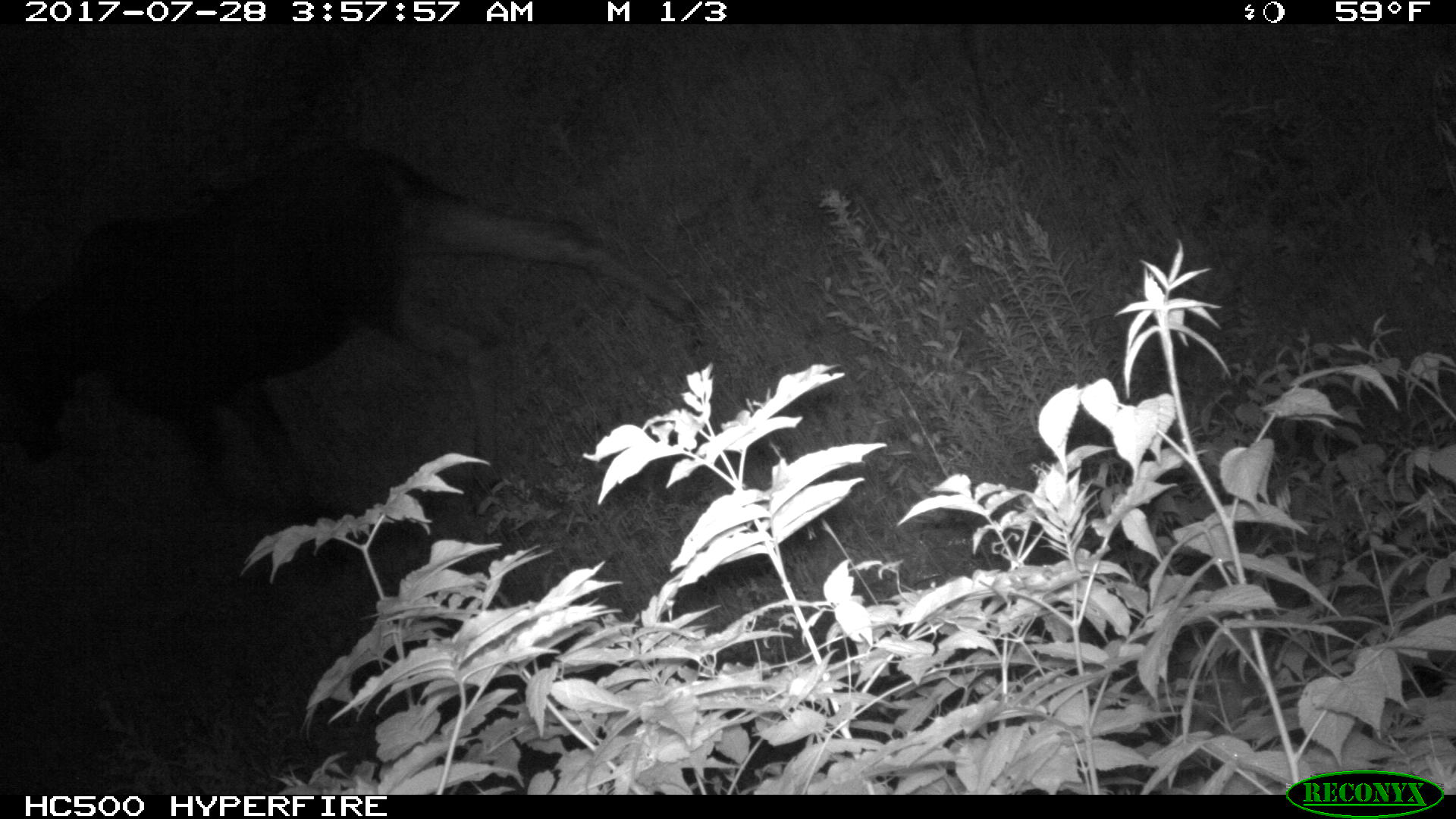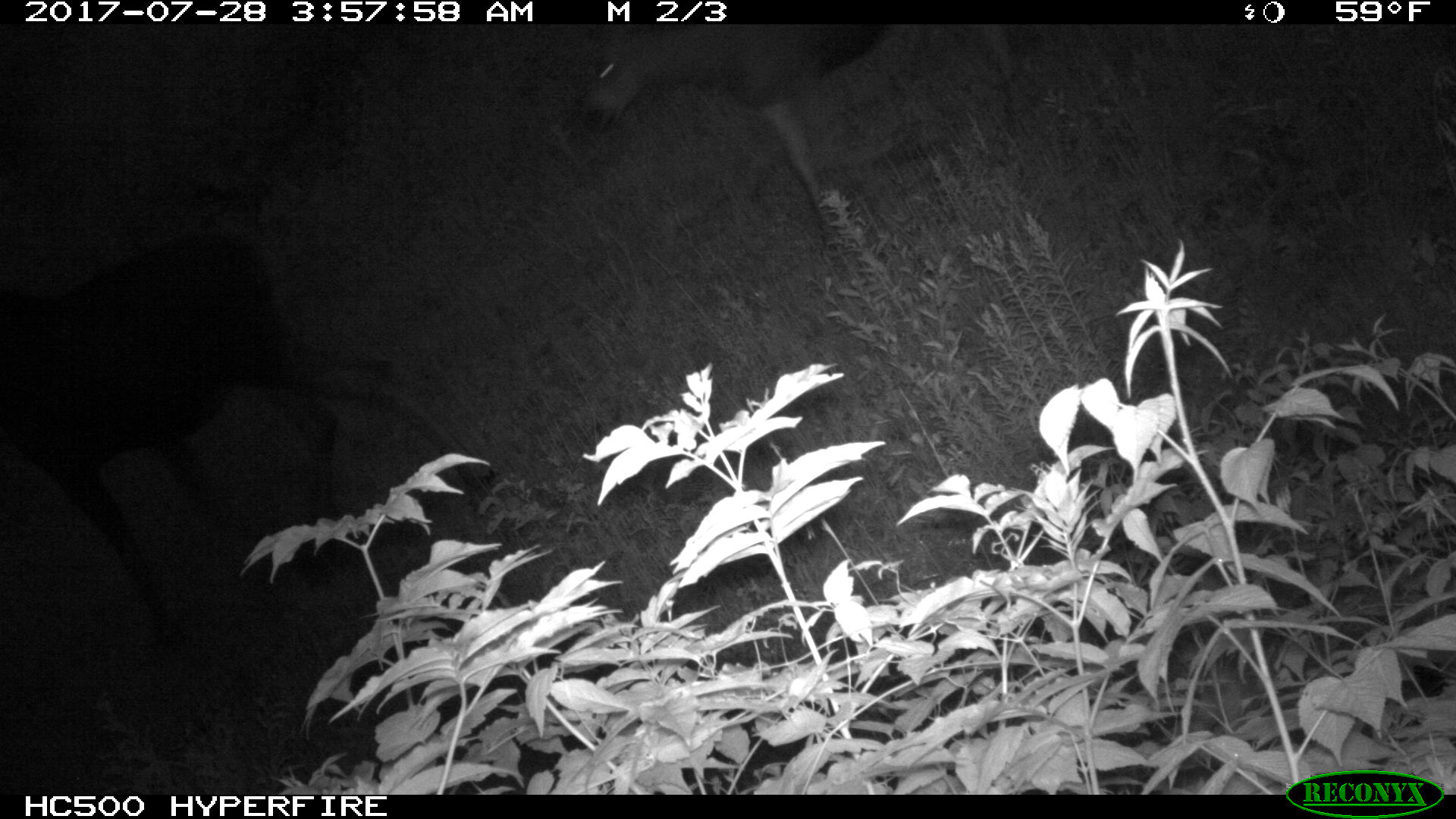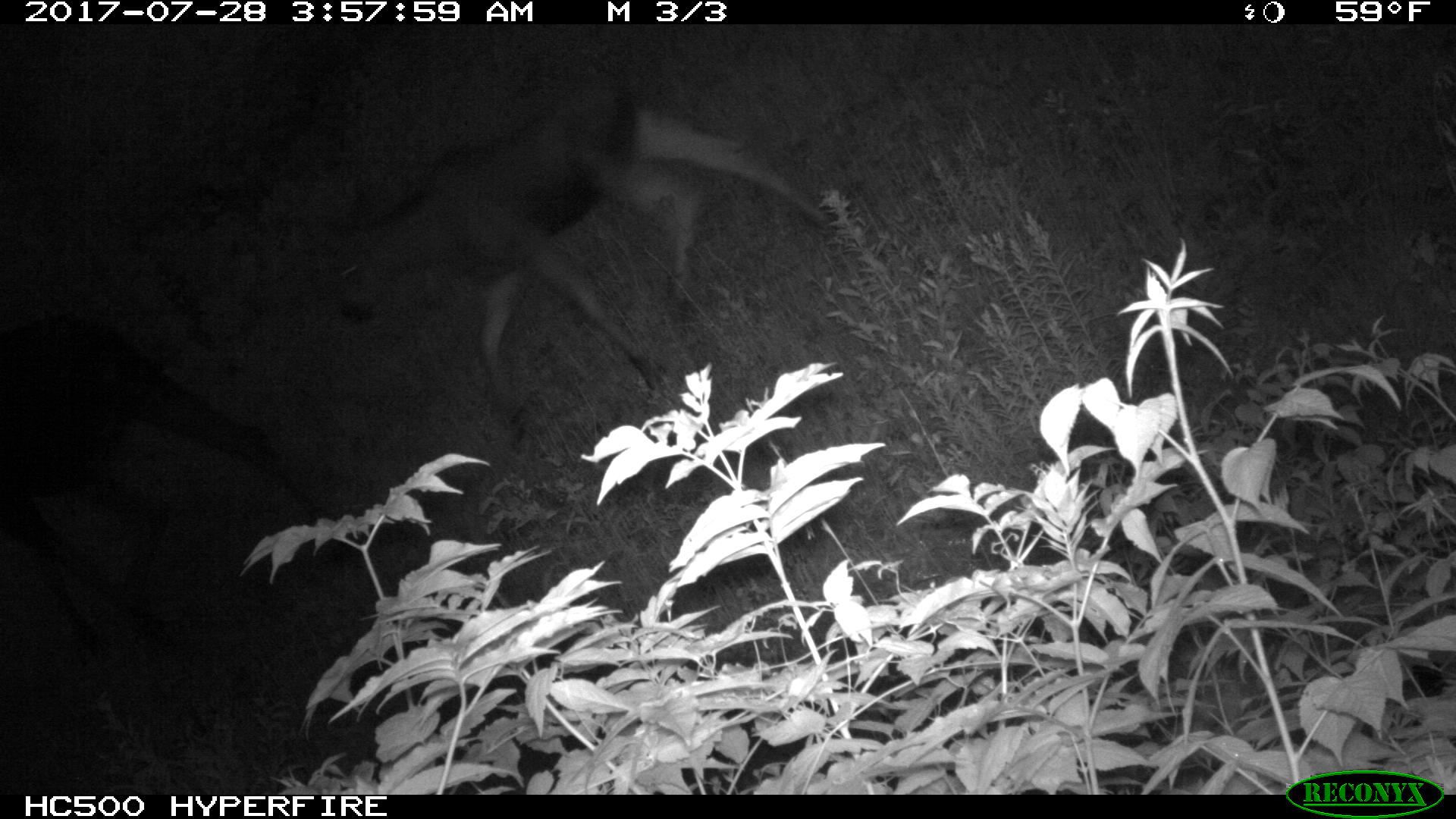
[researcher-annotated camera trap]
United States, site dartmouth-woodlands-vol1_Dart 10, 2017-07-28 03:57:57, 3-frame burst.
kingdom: Animalia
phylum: Chordata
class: Mammalia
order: Artiodactyla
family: Cervidae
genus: Alces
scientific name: Alces alces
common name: moose